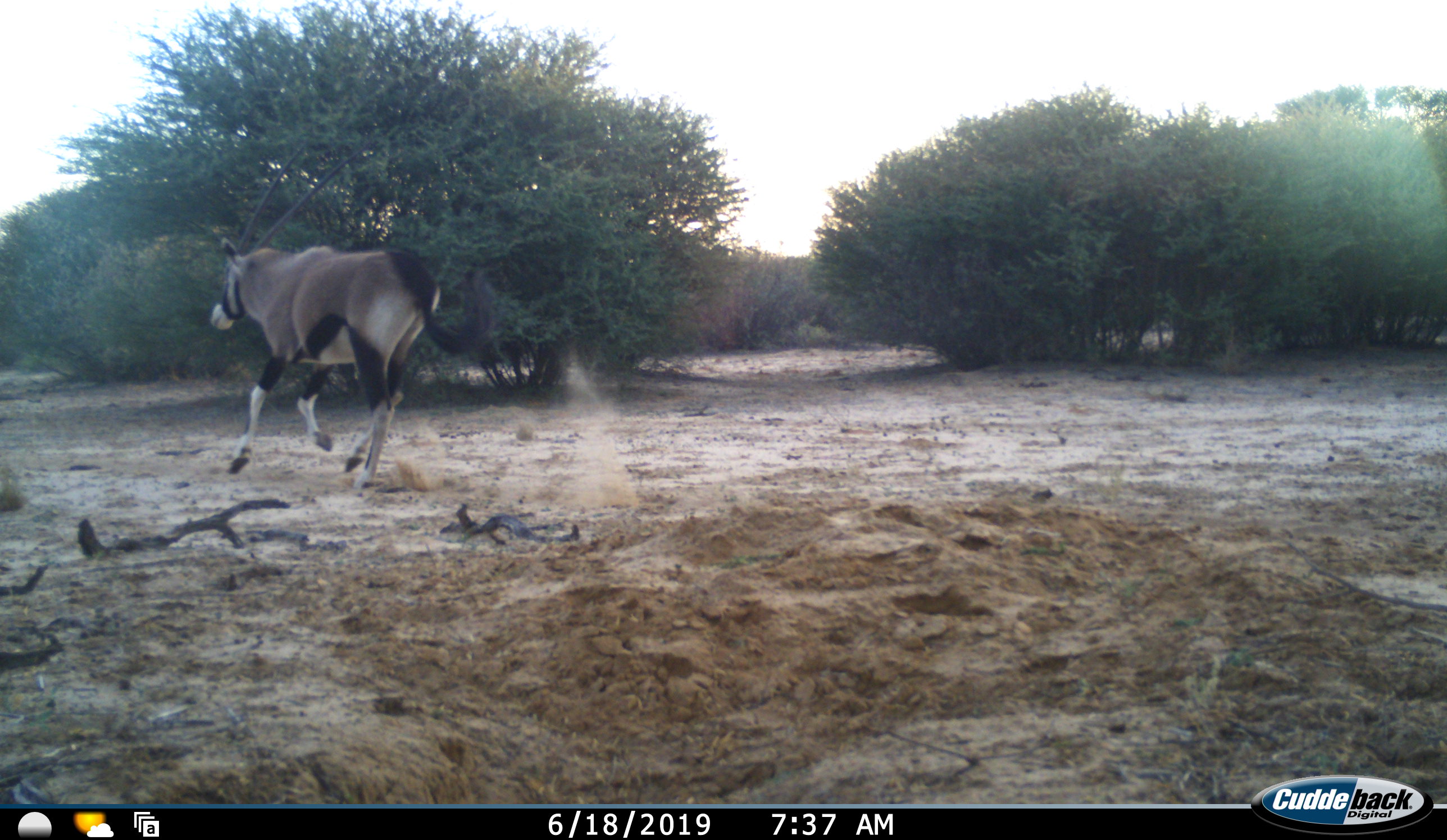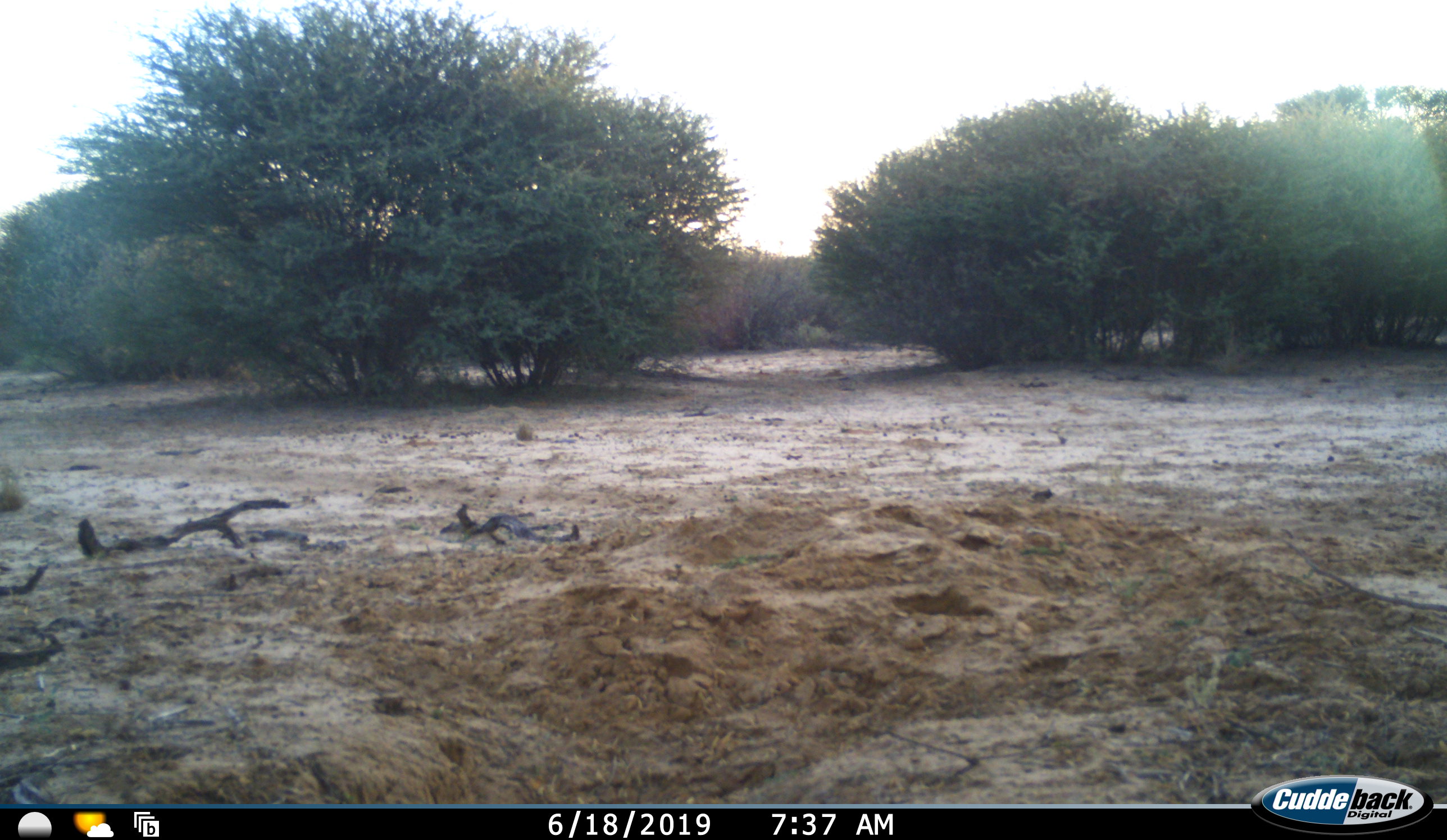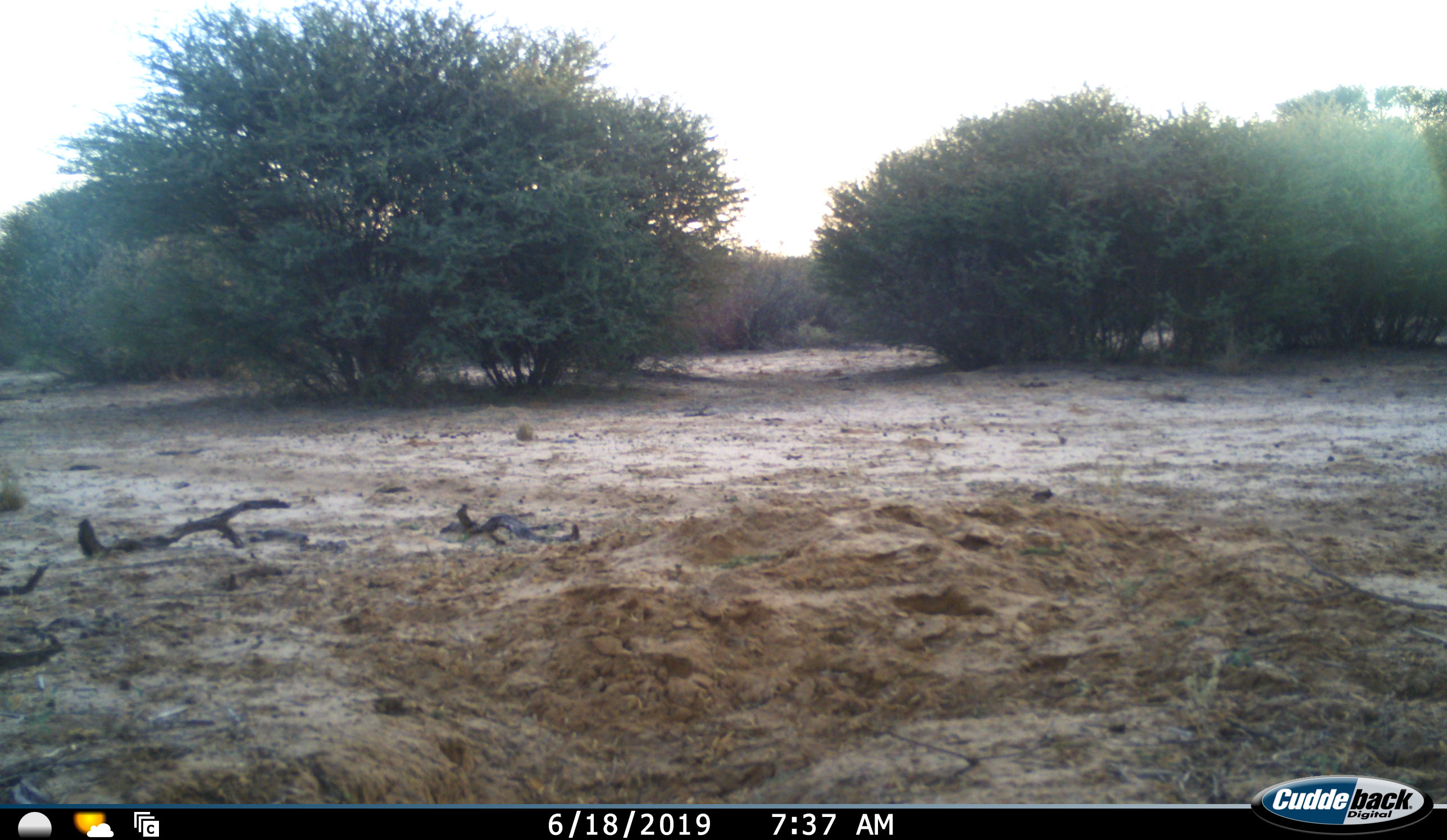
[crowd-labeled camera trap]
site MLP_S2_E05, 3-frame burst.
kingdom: Animalia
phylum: Chordata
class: Mammalia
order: Artiodactyla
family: Bovidae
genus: Oryx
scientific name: Oryx gazella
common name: gemsbok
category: oryx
Oryx (gemsbok) (Oryx gazella), count 1. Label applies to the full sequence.